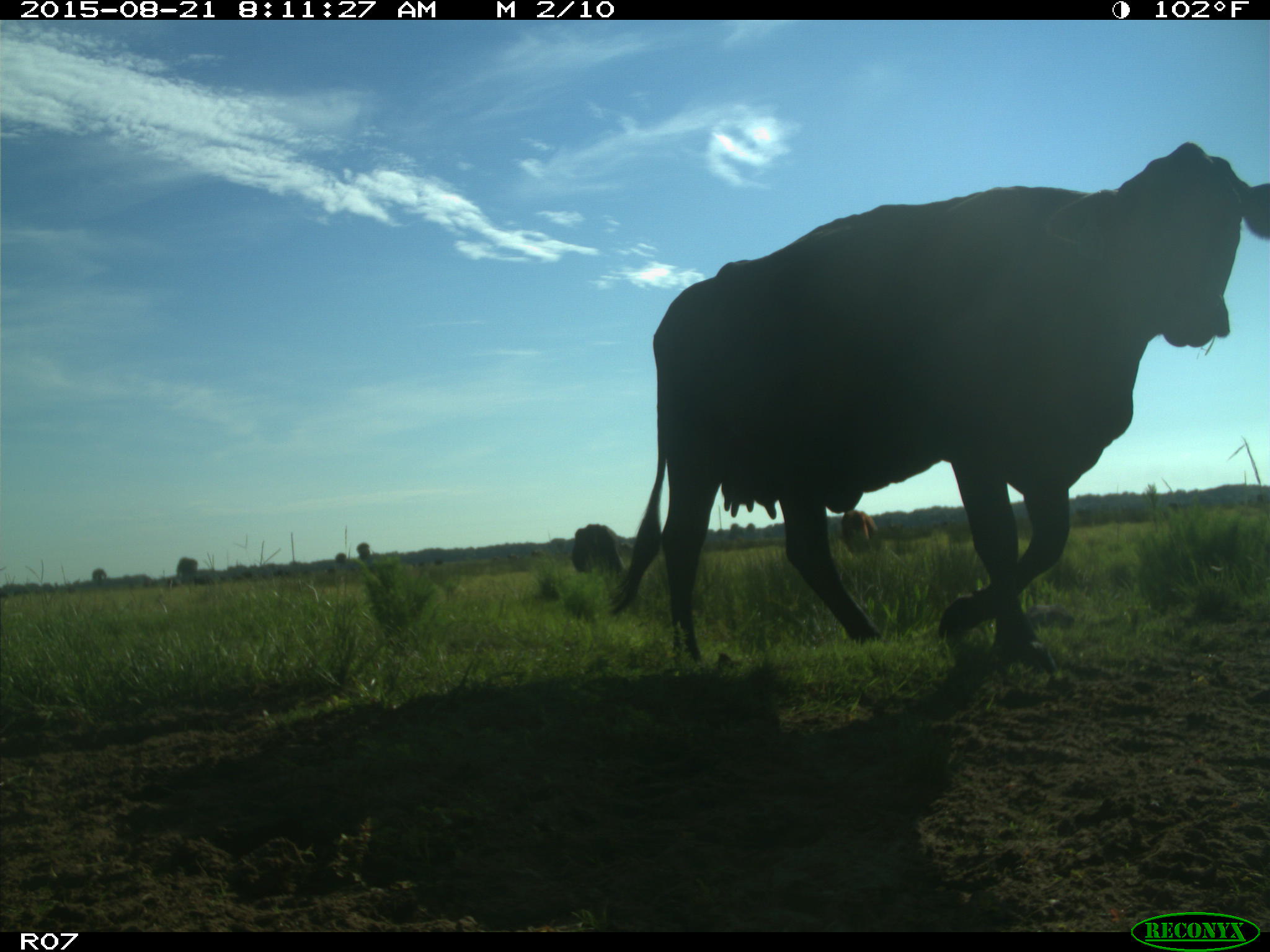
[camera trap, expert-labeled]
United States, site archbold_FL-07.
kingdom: Animalia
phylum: Chordata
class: Mammalia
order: Artiodactyla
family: Bovidae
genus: Bos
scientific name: Bos taurus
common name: domestic cow